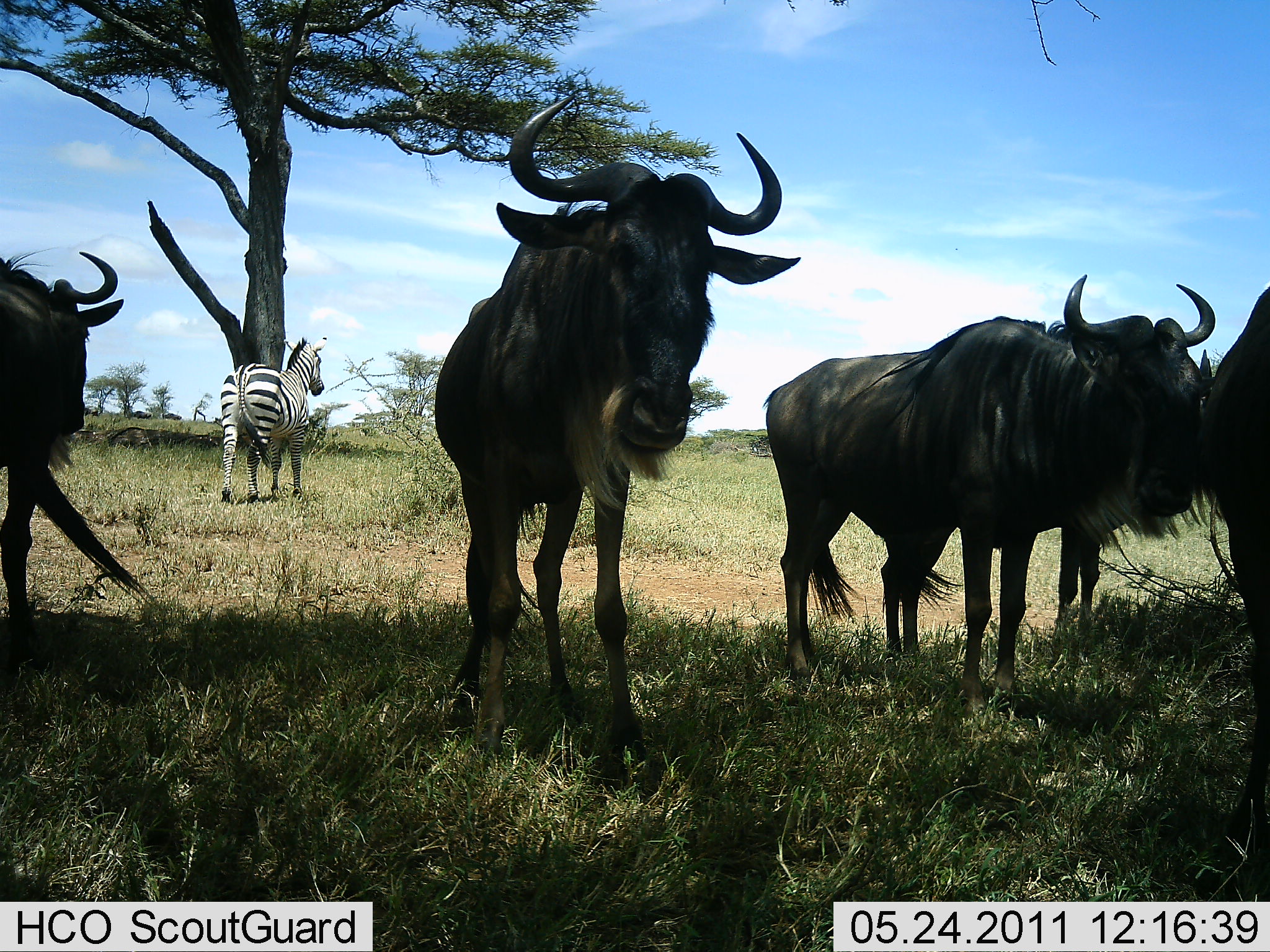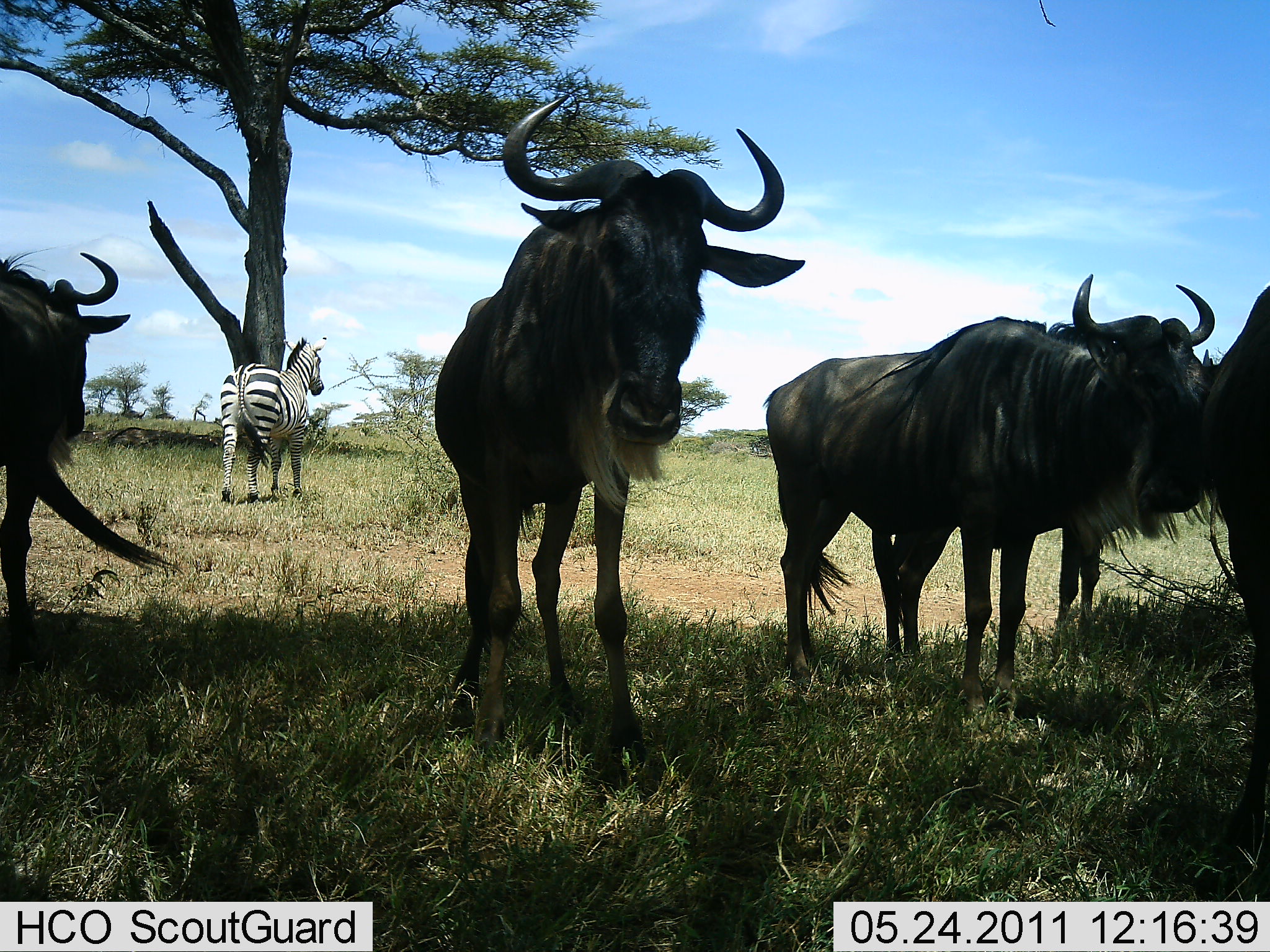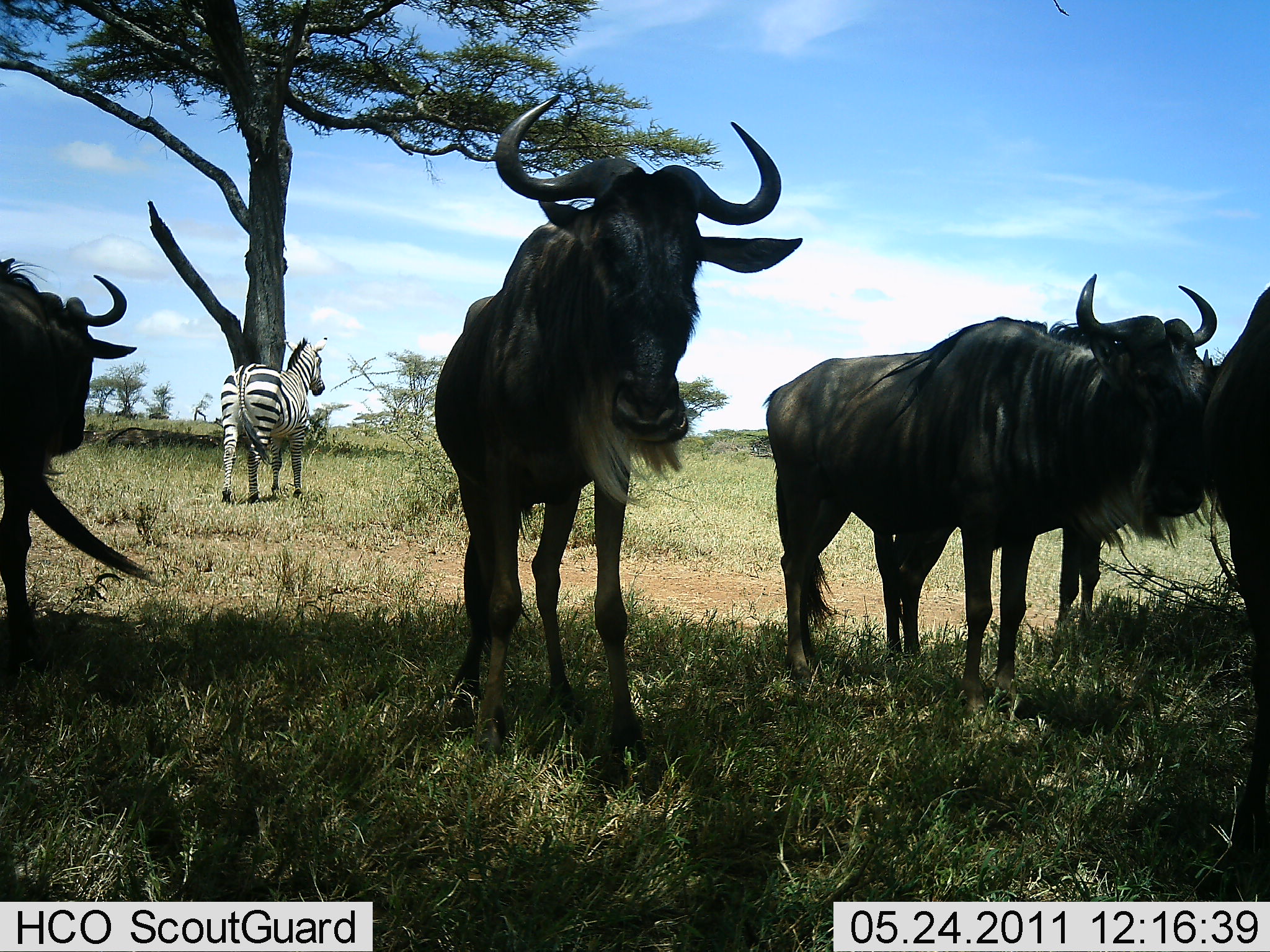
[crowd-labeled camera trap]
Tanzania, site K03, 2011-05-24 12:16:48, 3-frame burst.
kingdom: Animalia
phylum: Chordata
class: Mammalia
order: Artiodactyla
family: Bovidae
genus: Connochaetes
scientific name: Connochaetes taurinus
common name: blue wildebeest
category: wildebeest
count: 4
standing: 86%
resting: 0%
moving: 14%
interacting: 0%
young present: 0%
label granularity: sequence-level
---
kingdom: Animalia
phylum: Chordata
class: Mammalia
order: Perissodactyla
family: Equidae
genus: Equus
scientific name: Equus quagga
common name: plains zebra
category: zebra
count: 1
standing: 58%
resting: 0%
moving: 42%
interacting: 0%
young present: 0%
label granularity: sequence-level